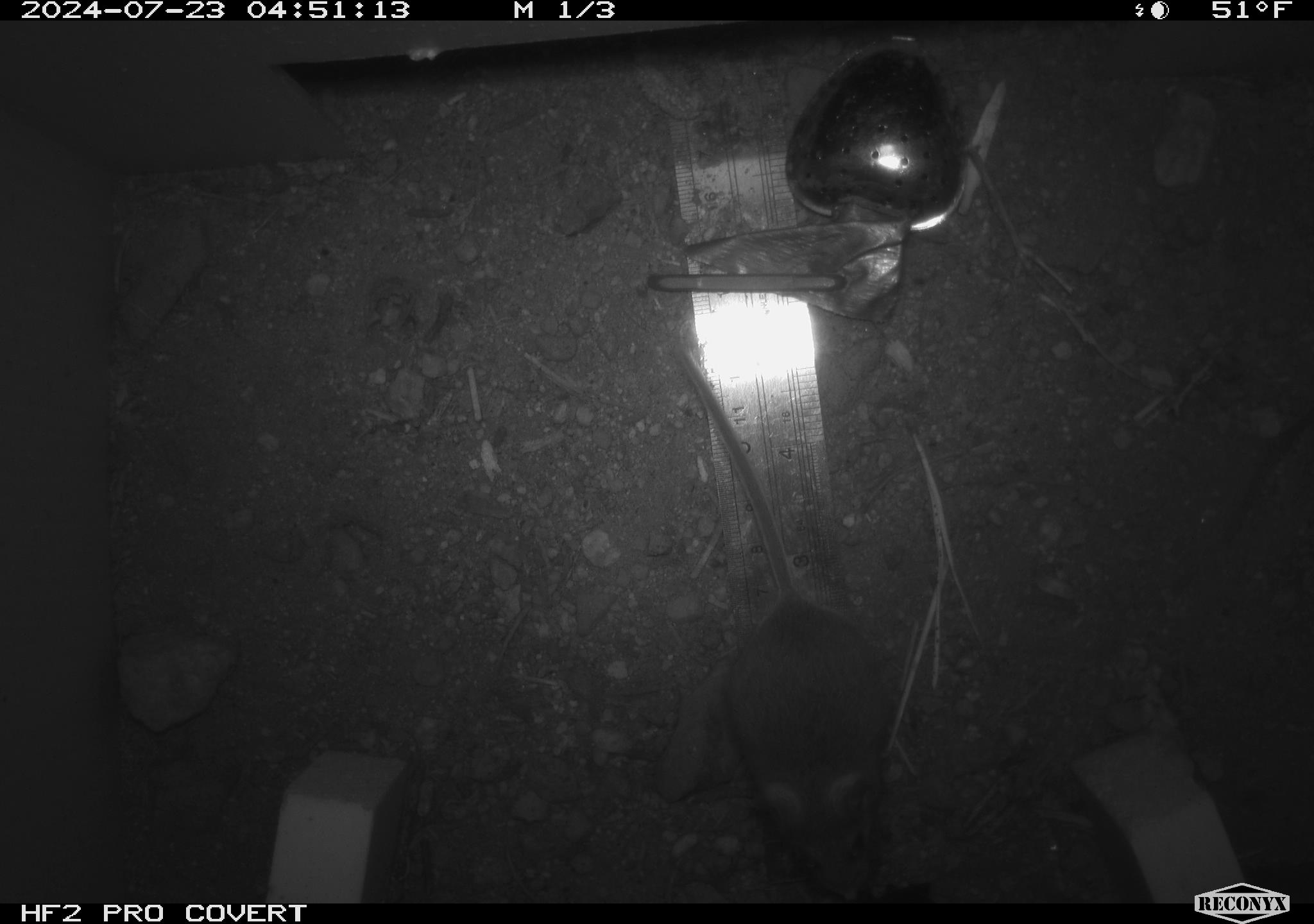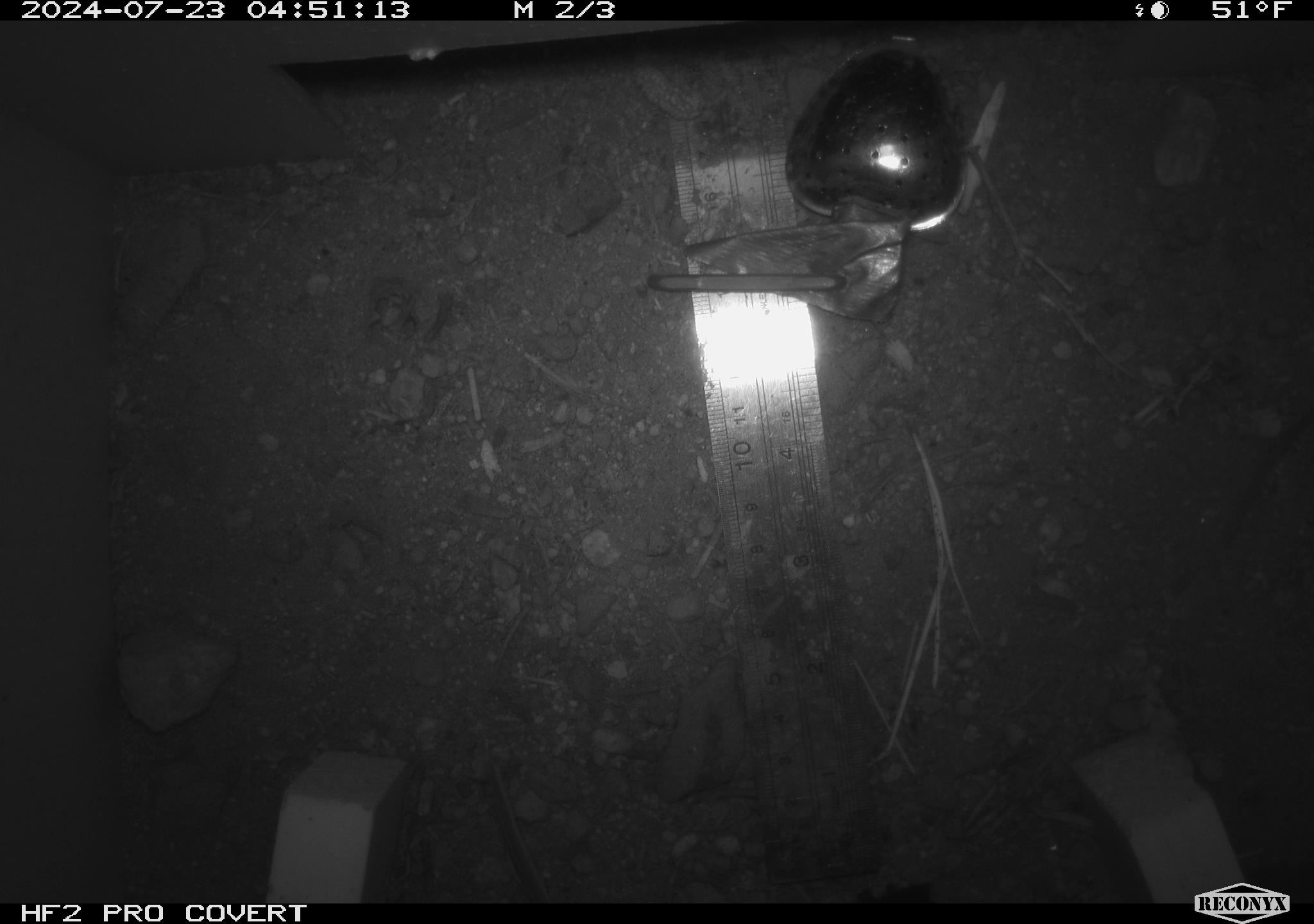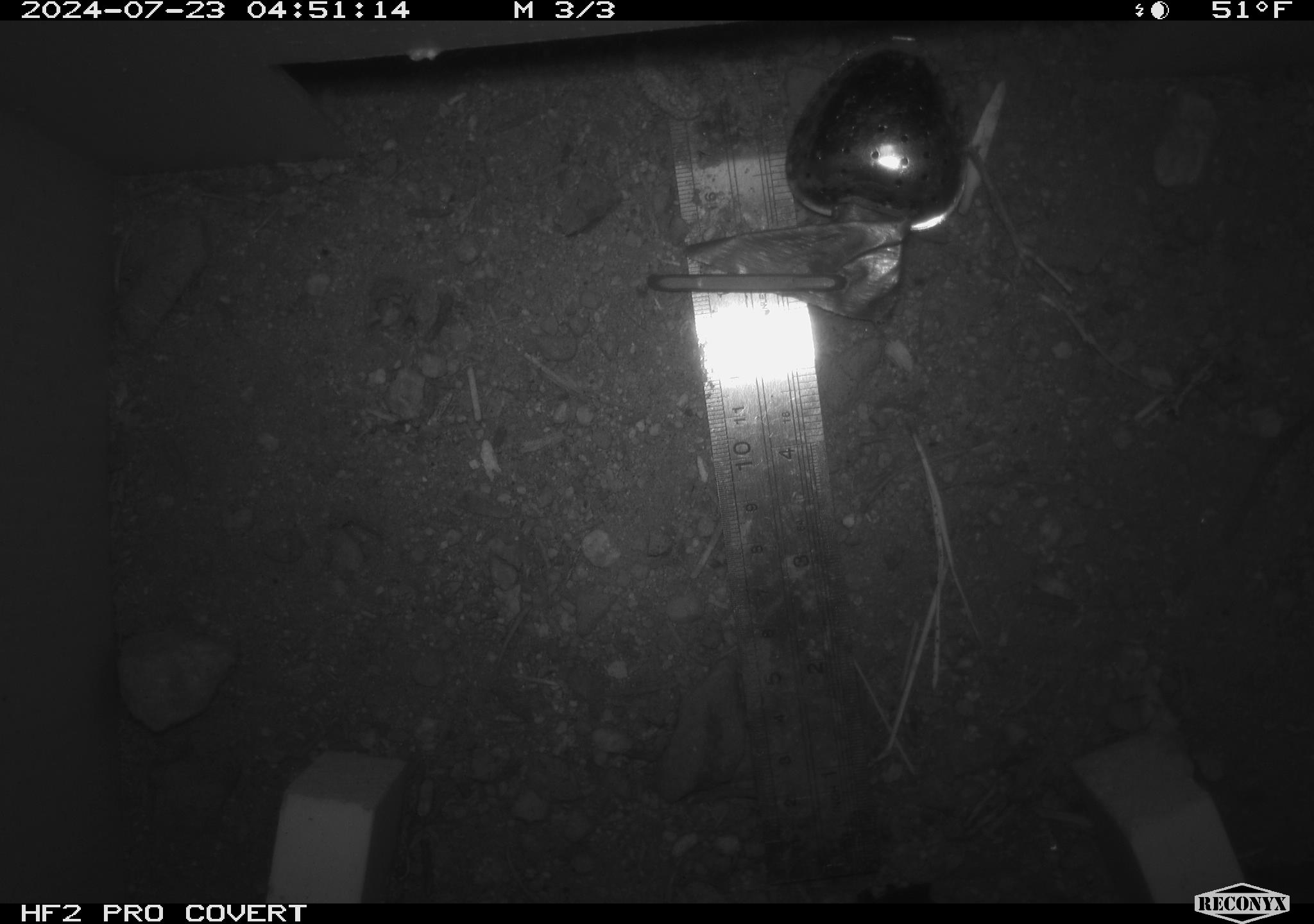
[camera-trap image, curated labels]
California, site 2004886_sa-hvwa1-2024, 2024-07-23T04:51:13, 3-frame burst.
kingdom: Animalia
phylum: Chordata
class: Mammalia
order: Rodentia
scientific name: Rodentia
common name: mouse species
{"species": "mouse species (Rodentia)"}